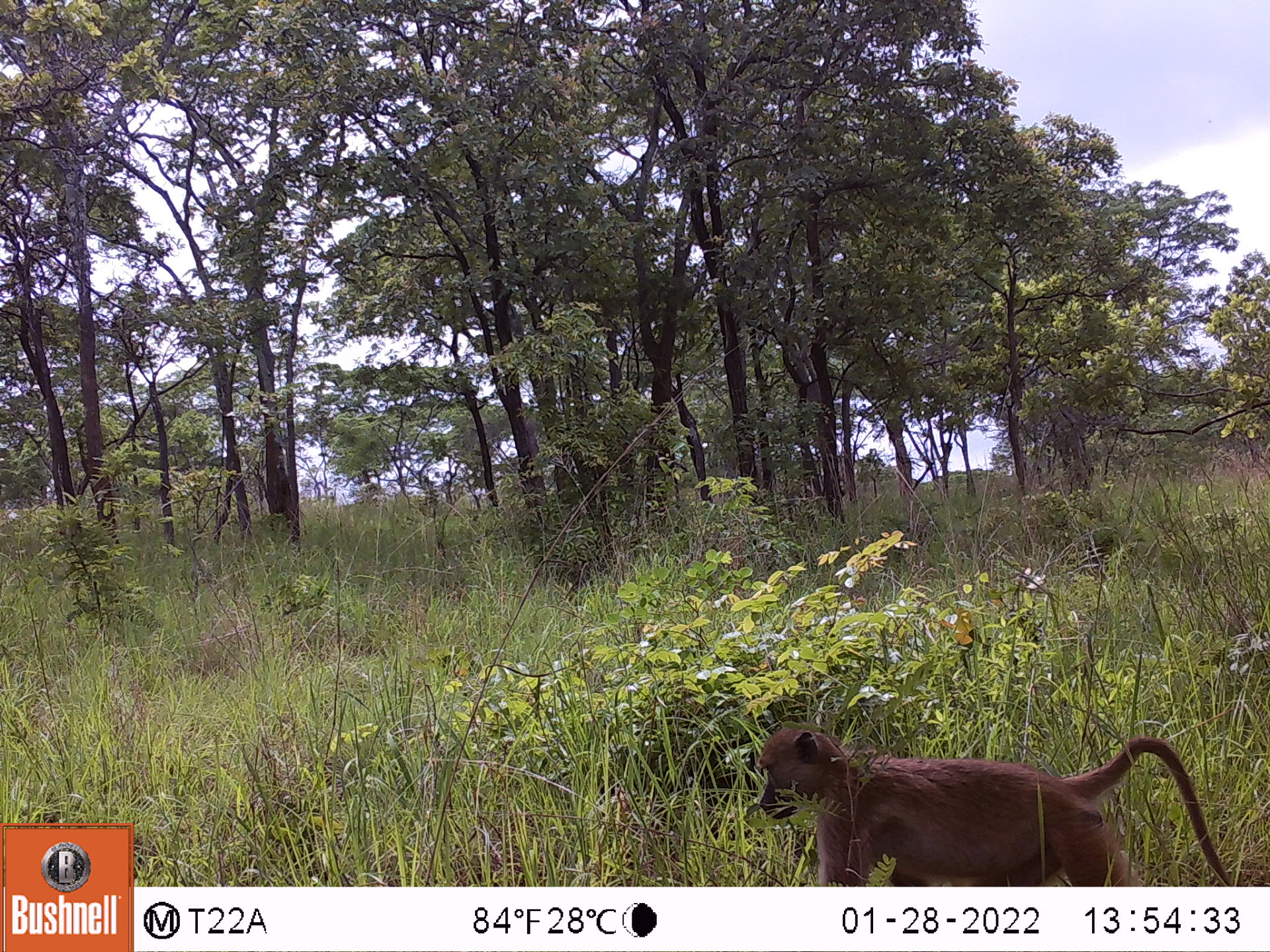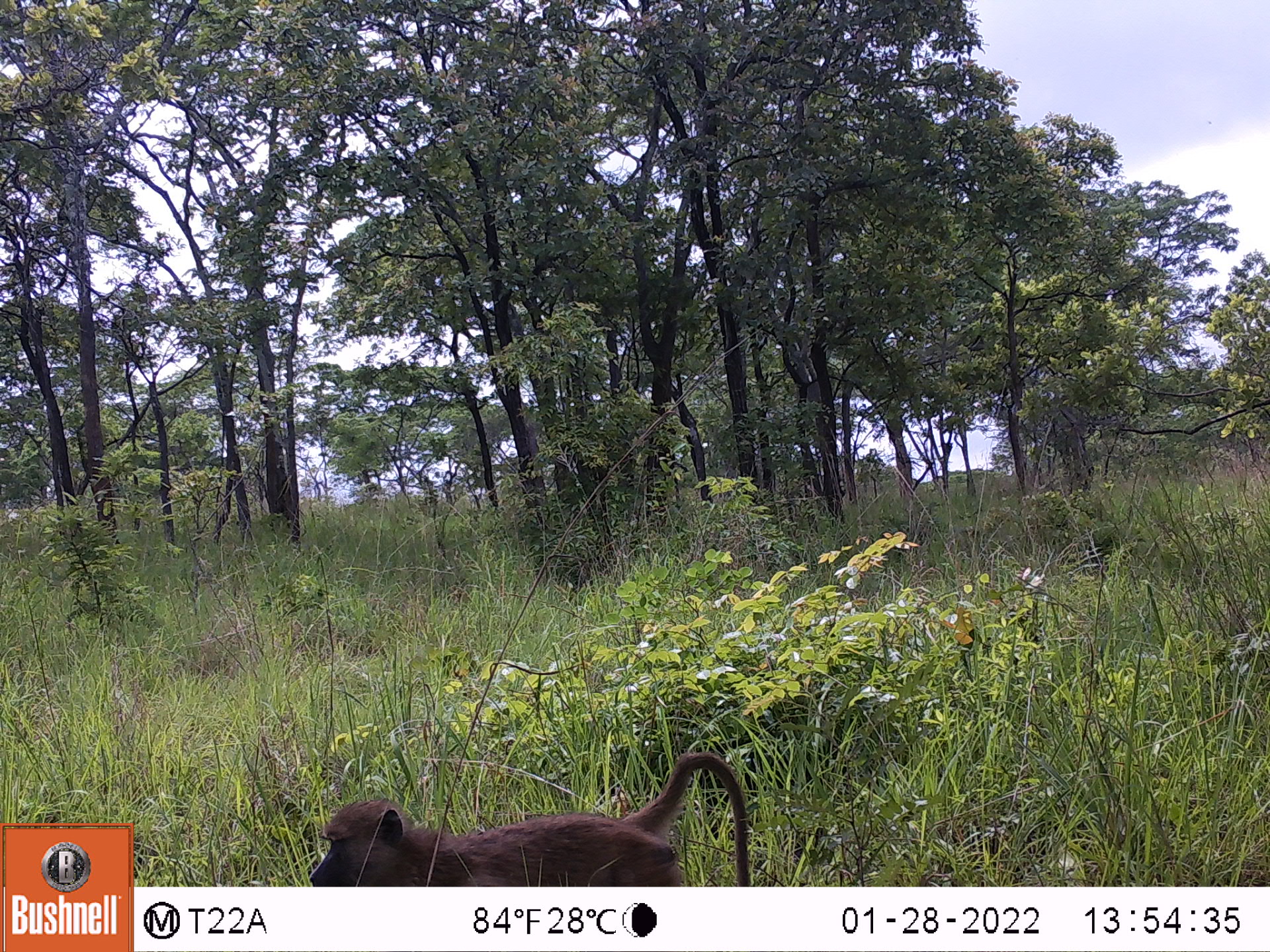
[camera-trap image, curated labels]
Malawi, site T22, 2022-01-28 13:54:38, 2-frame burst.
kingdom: Animalia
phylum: Chordata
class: Mammalia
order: Primates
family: Cercopithecidae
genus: Papio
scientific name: Papio cynocephalus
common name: yellow baboon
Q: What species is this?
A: Yellow baboon (Papio cynocephalus).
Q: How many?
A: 1.